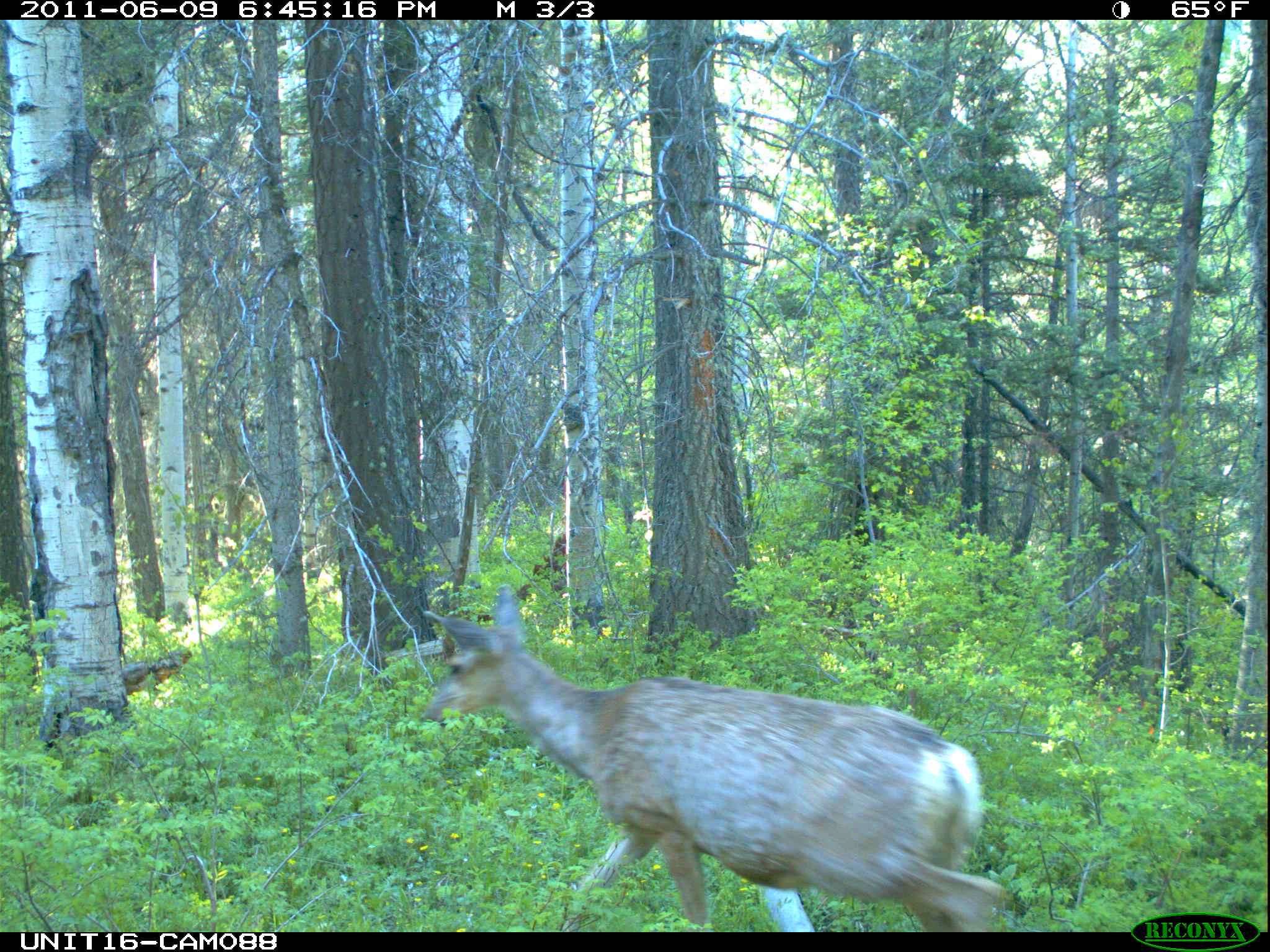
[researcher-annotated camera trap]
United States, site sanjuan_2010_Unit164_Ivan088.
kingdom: Animalia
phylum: Chordata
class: Mammalia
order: Artiodactyla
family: Cervidae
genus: Odocoileus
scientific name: Odocoileus hemionus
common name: mule deer